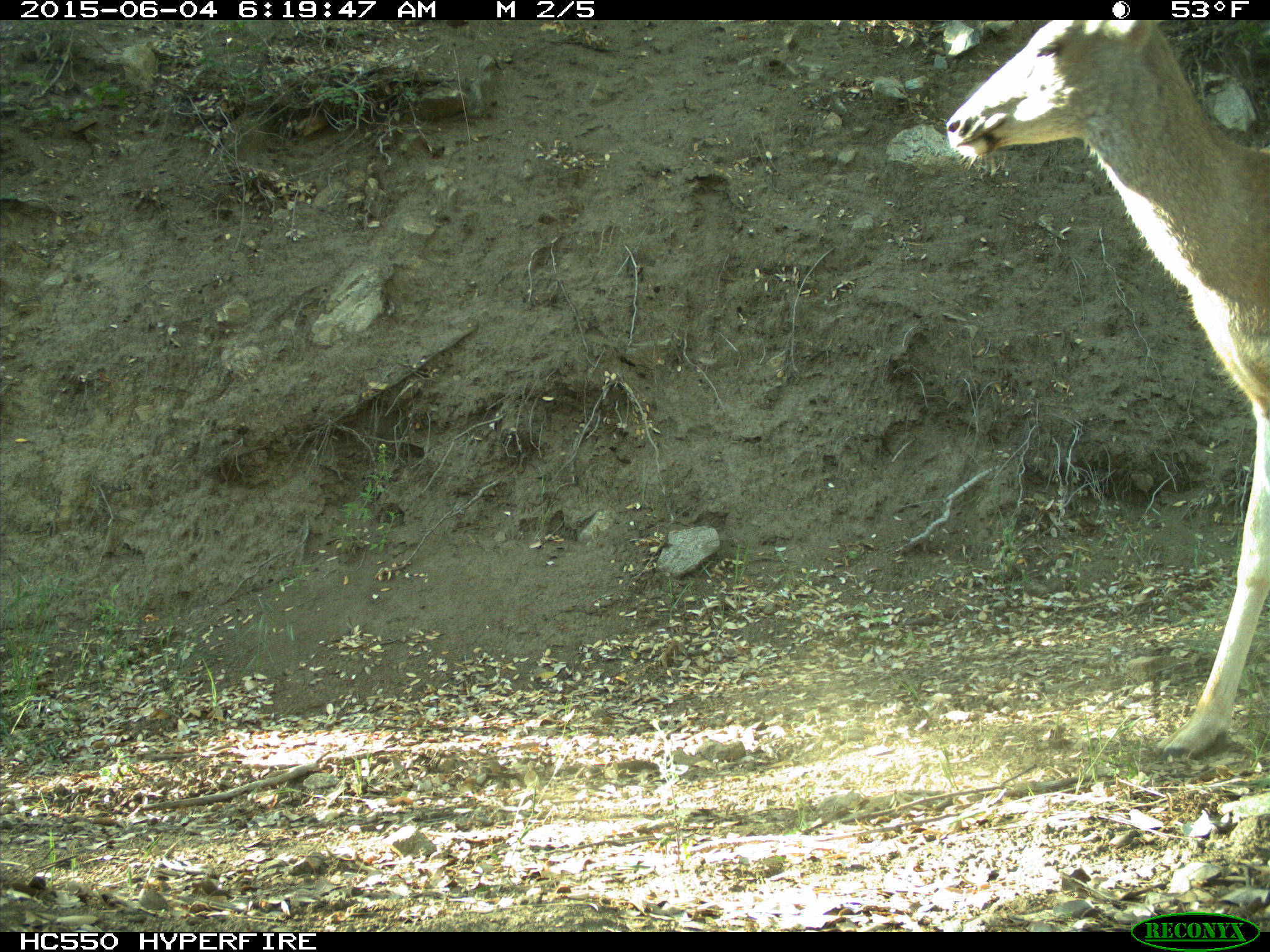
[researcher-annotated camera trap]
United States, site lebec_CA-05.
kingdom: Animalia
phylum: Chordata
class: Mammalia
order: Artiodactyla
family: Cervidae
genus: Odocoileus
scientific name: Odocoileus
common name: deer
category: unidentified deer